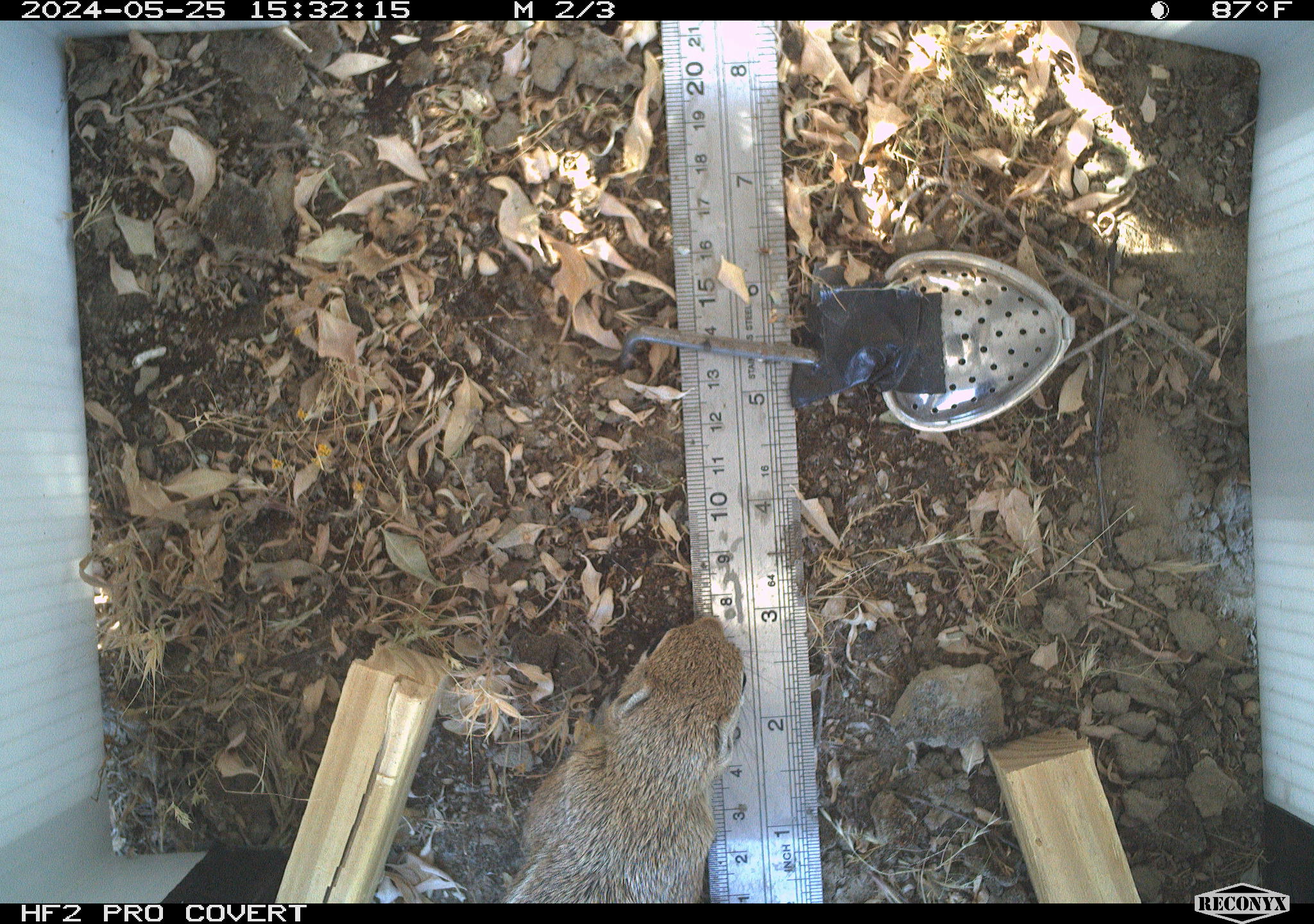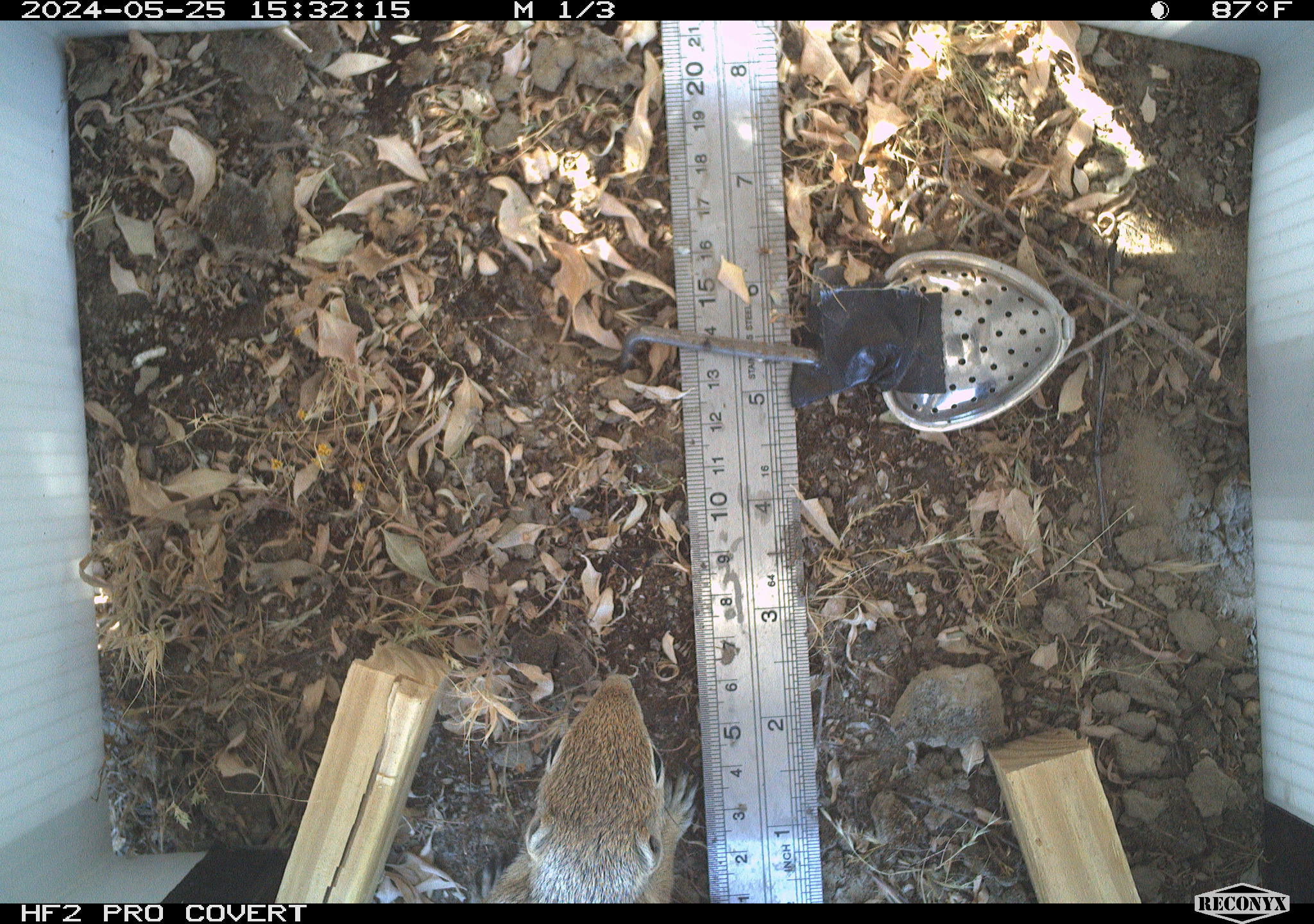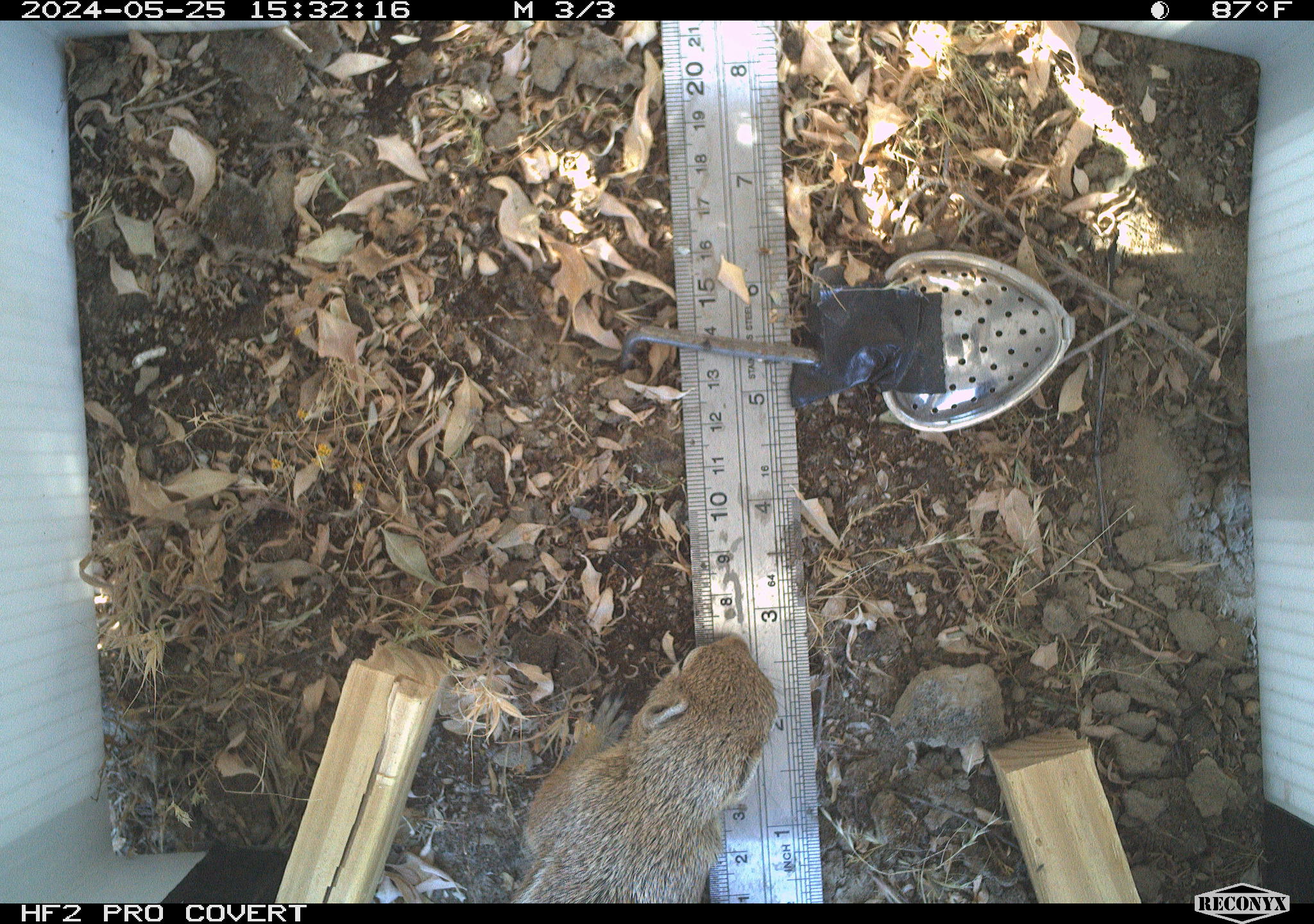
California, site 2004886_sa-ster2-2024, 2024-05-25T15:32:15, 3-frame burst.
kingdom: Animalia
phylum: Chordata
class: Mammalia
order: Rodentia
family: Sciuridae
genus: Ammospermophilus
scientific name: Ammospermophilus nelsoni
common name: nelson's antelope squirrel